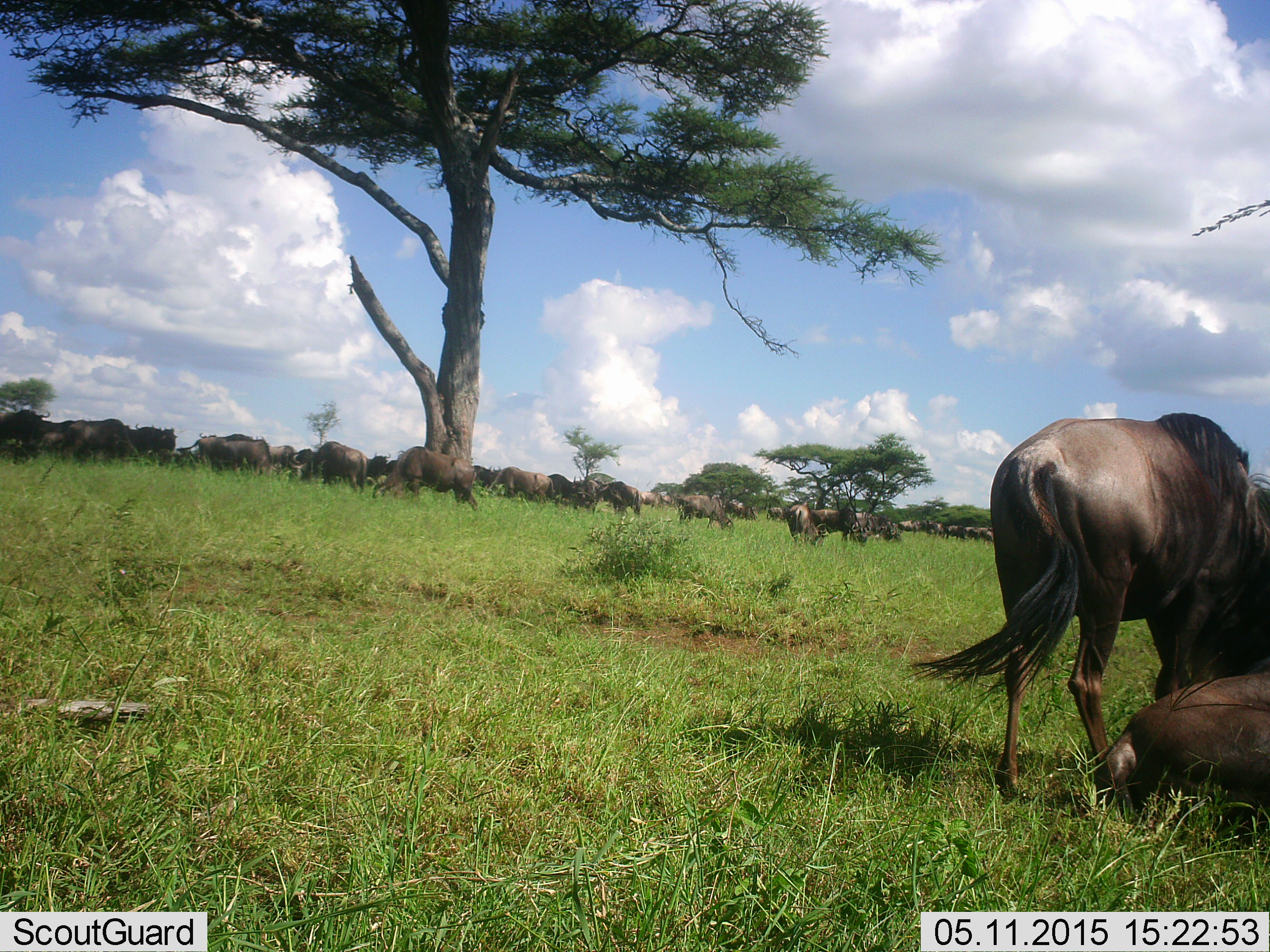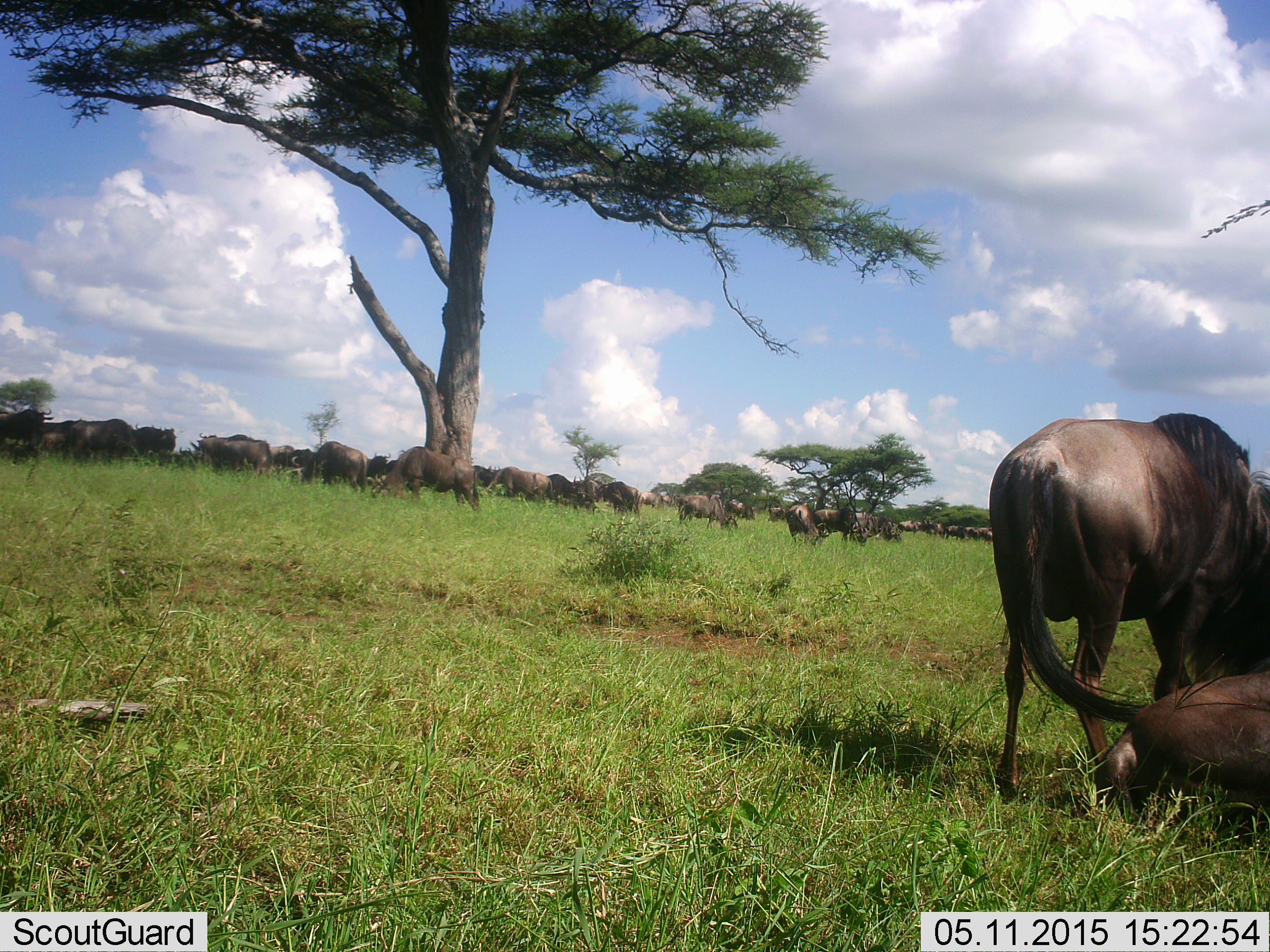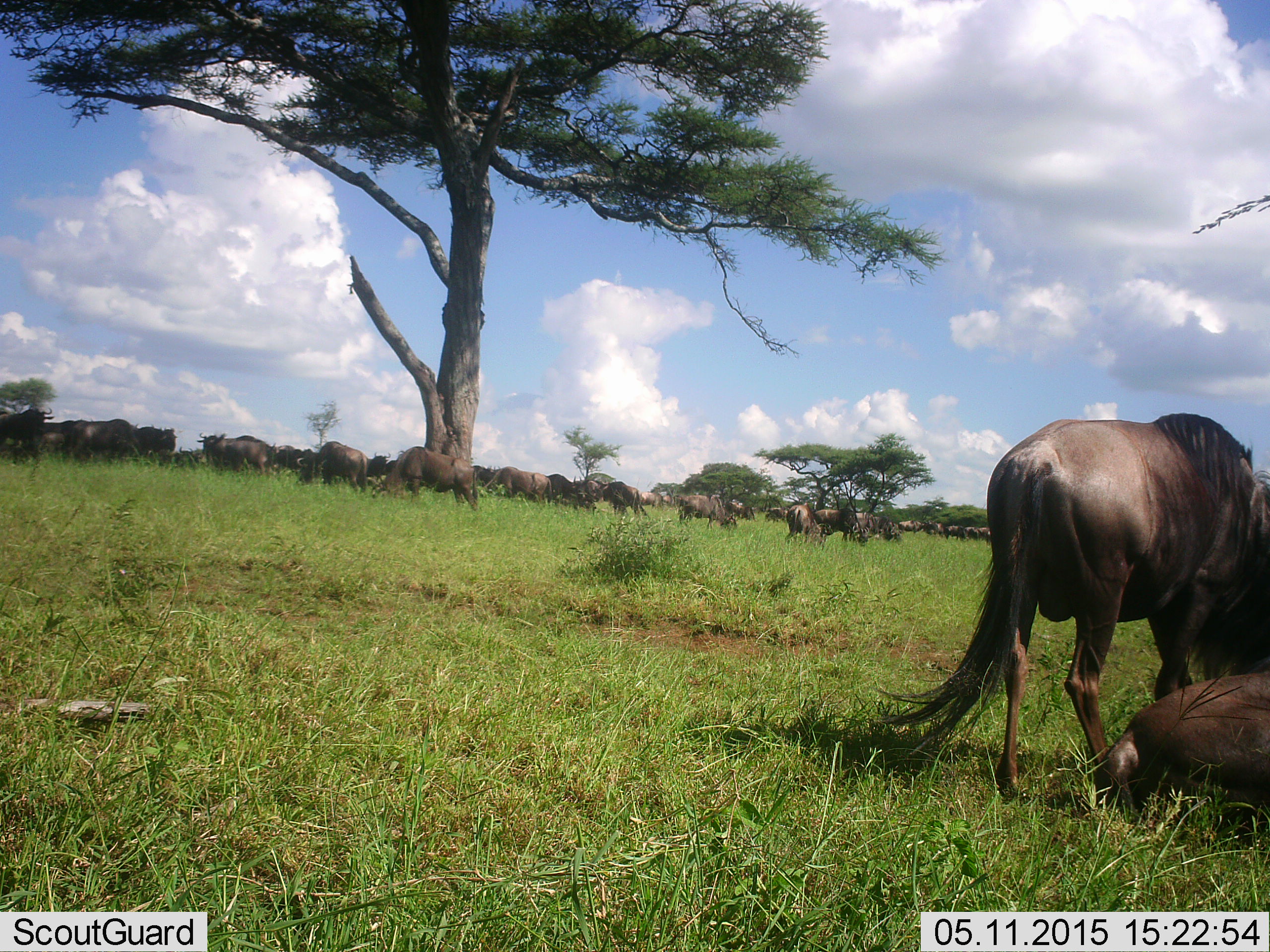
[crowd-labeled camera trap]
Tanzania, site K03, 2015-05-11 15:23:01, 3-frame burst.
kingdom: Animalia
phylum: Chordata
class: Mammalia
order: Artiodactyla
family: Bovidae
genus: Connochaetes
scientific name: Connochaetes taurinus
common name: blue wildebeest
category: wildebeest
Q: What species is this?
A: Wildebeest (blue wildebeest) (Connochaetes taurinus).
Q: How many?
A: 11-50.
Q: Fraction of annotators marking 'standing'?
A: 90%.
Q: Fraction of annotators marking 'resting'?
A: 60%.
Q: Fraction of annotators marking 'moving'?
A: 10%.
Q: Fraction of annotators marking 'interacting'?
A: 10%.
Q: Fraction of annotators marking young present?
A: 0%.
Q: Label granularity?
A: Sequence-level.